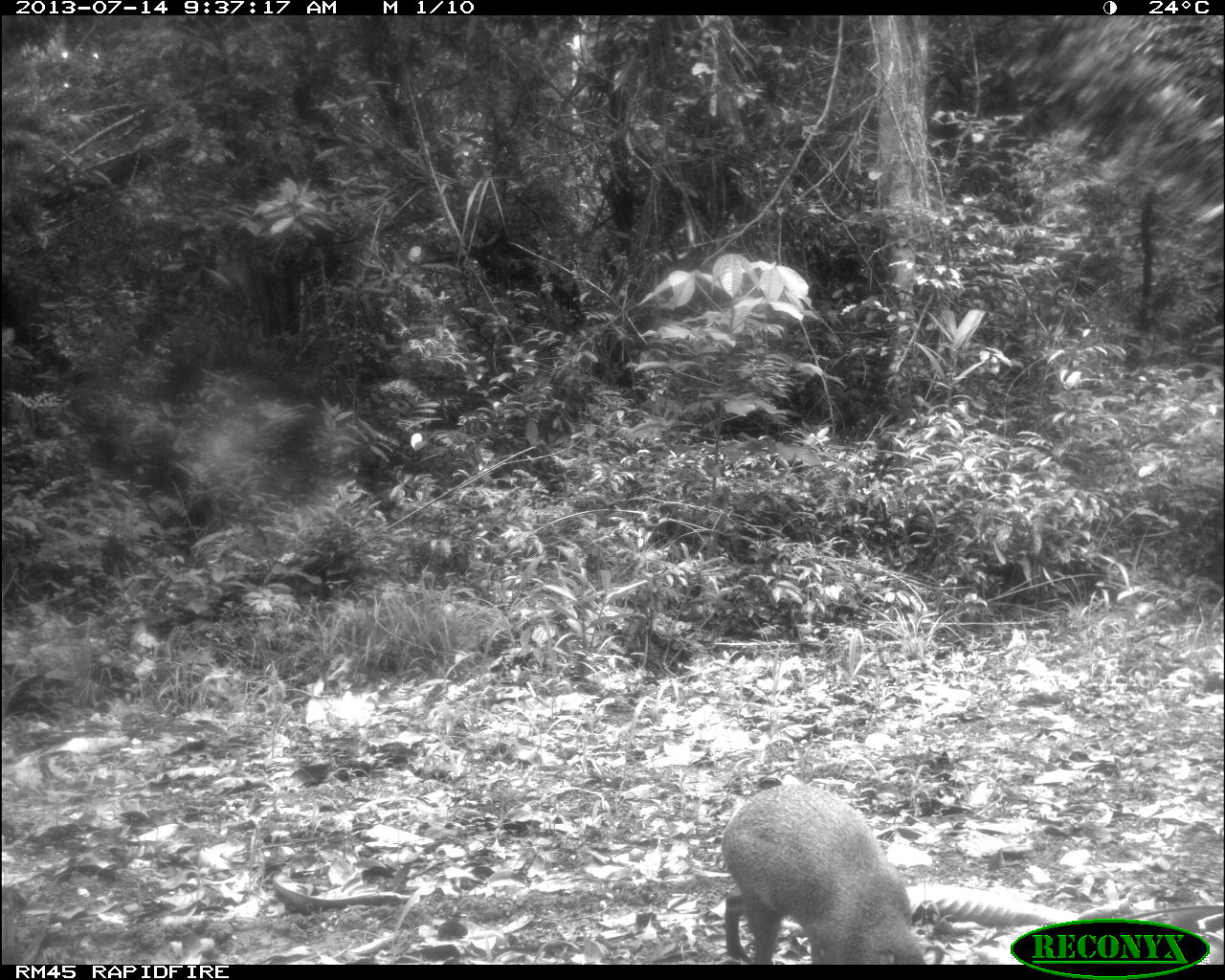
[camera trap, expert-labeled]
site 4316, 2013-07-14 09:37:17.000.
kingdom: Animalia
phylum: Chordata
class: Mammalia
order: Rodentia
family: Dasyproctidae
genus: Dasyprocta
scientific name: Dasyprocta punctata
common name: central american agouti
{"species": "Dasyprocta punctata (central american agouti)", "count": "1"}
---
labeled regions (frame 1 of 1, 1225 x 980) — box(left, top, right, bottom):
dasyprocta punctata: box(720, 779, 929, 965)